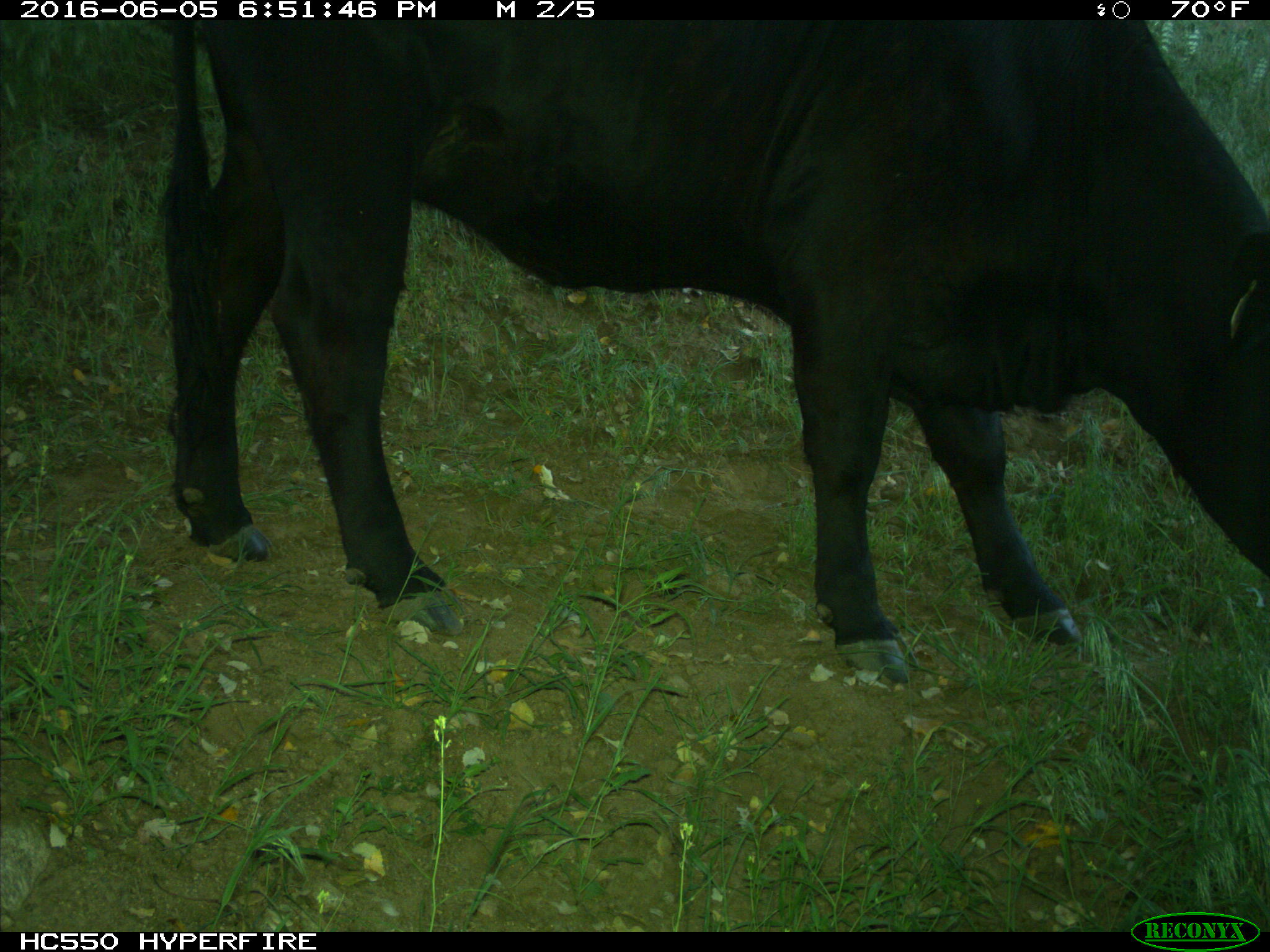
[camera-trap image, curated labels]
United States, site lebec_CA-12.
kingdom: Animalia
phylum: Chordata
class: Mammalia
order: Artiodactyla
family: Bovidae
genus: Bos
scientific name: Bos taurus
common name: domestic cow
Bos taurus (domestic cow).